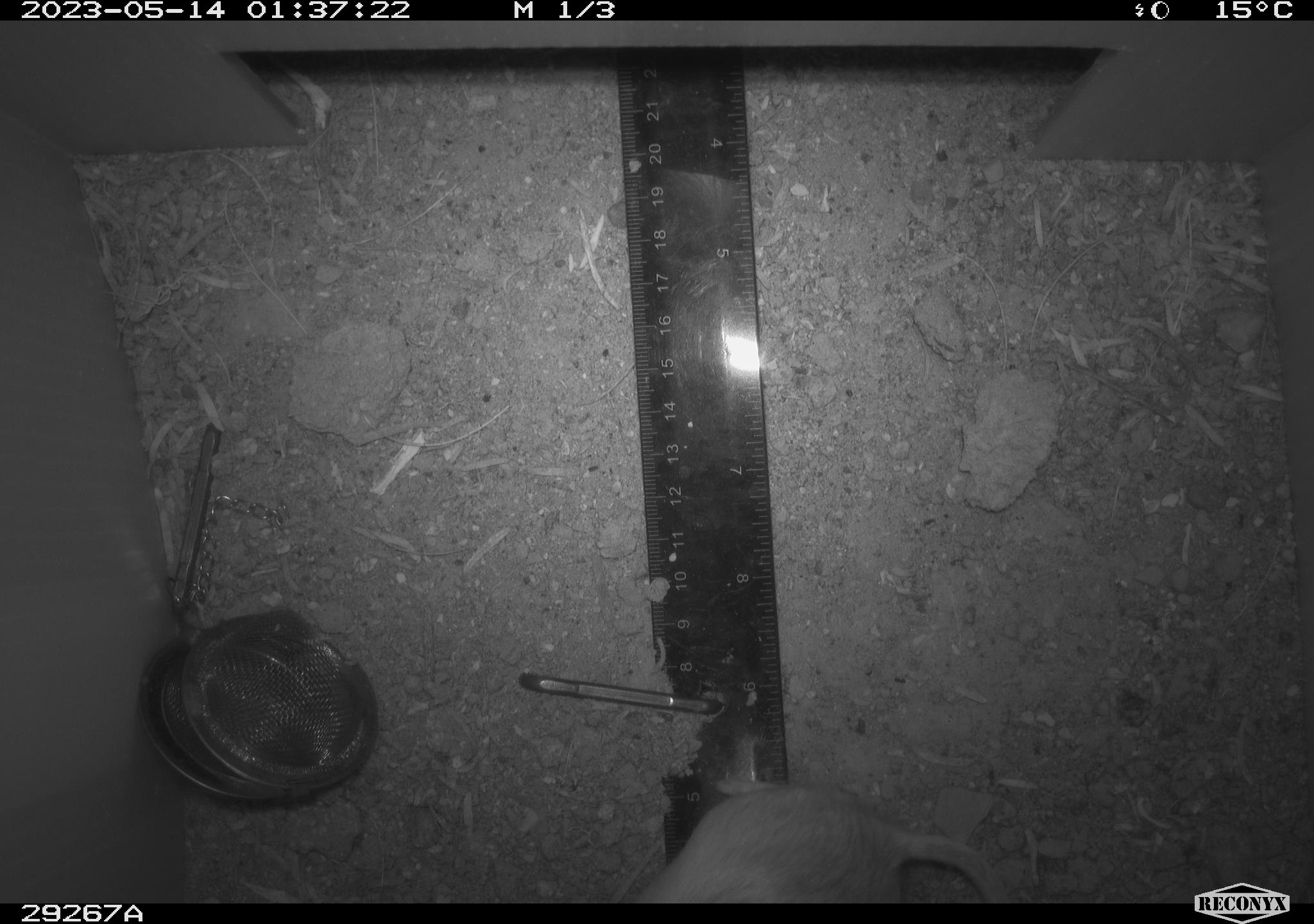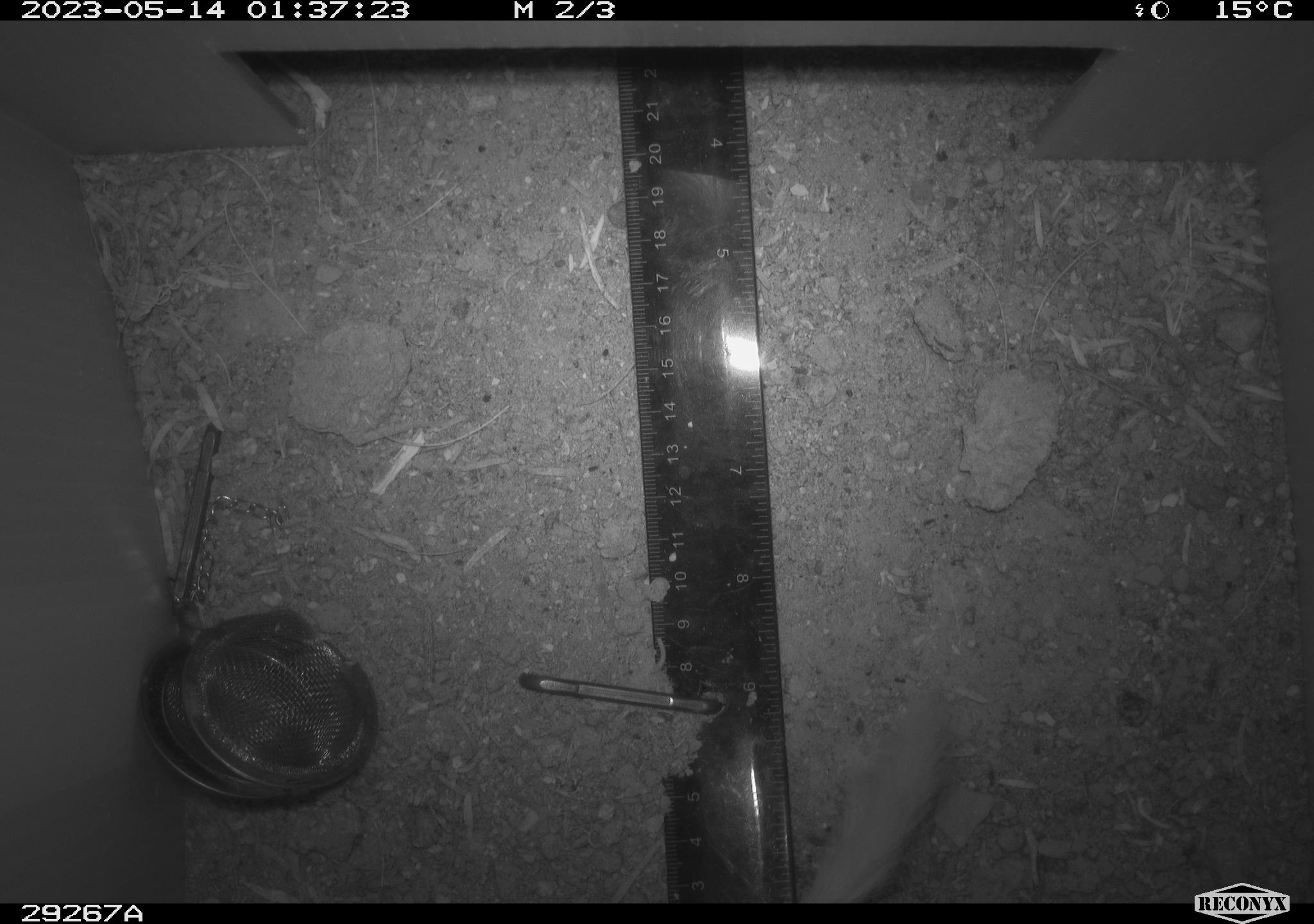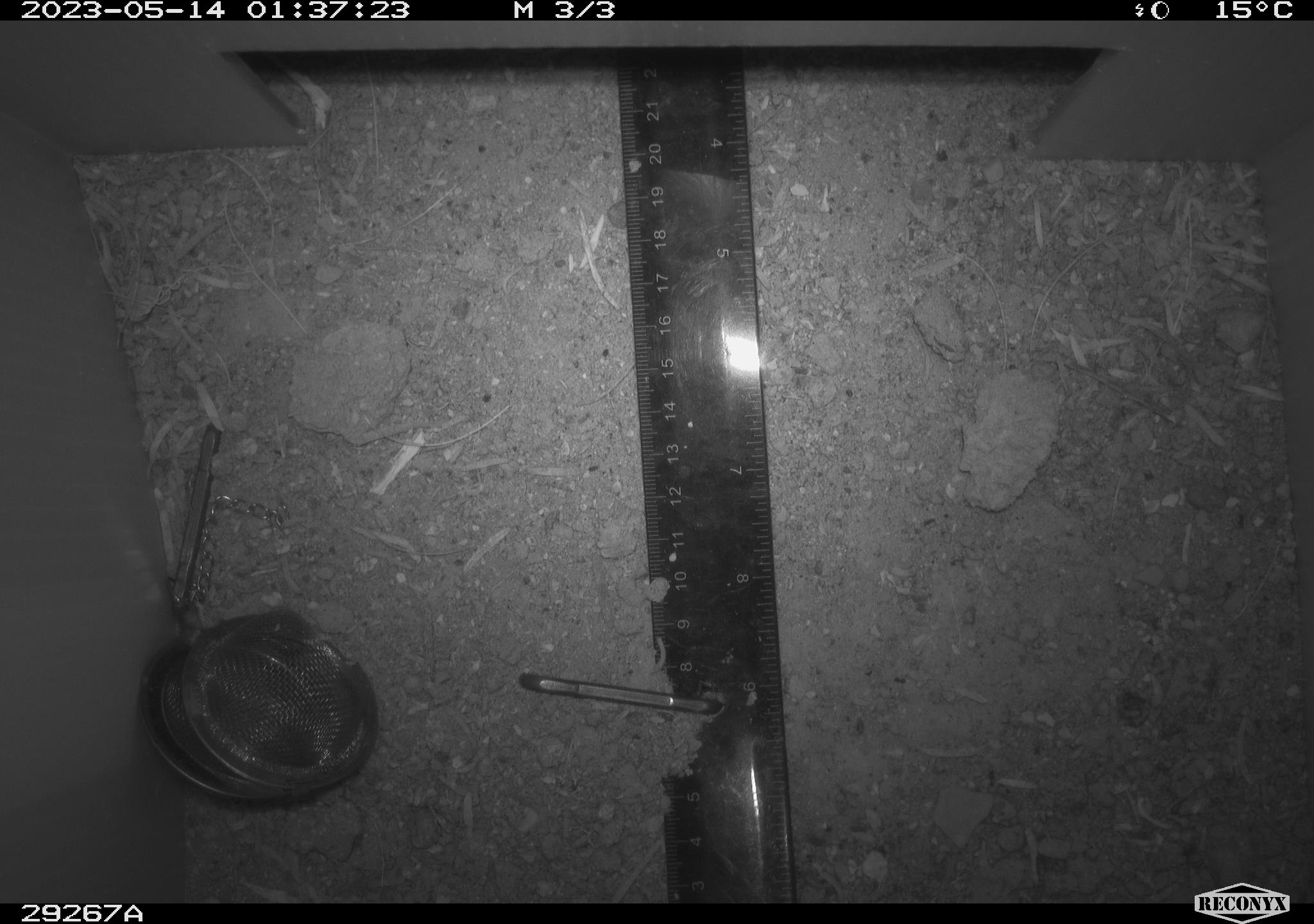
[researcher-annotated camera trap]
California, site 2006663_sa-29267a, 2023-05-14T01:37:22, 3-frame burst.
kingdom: Animalia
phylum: Chordata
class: Mammalia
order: Rodentia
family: Heteromyidae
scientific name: Heteromyidae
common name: kangaroo rats and pocket mice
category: heteromyidae family